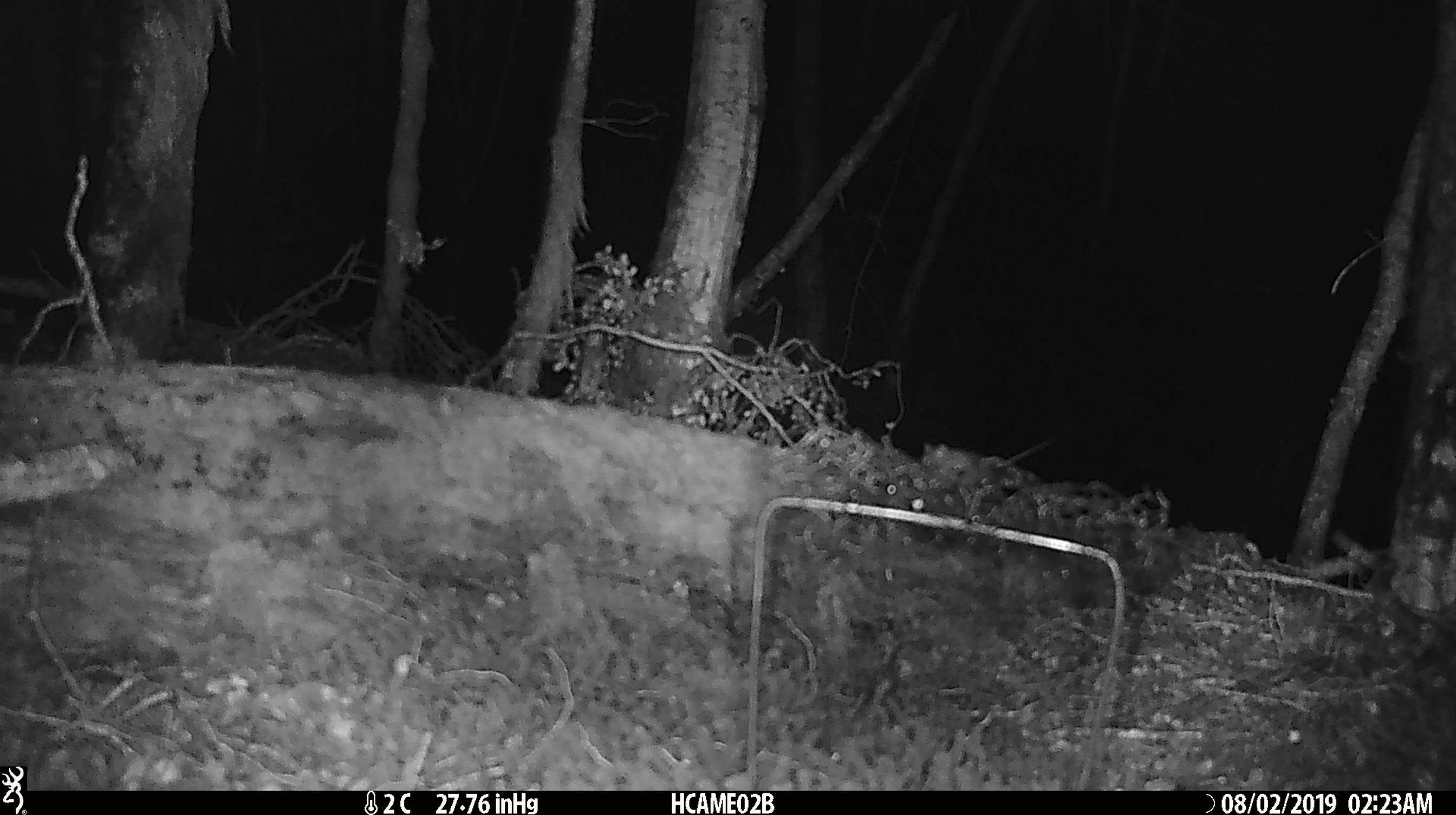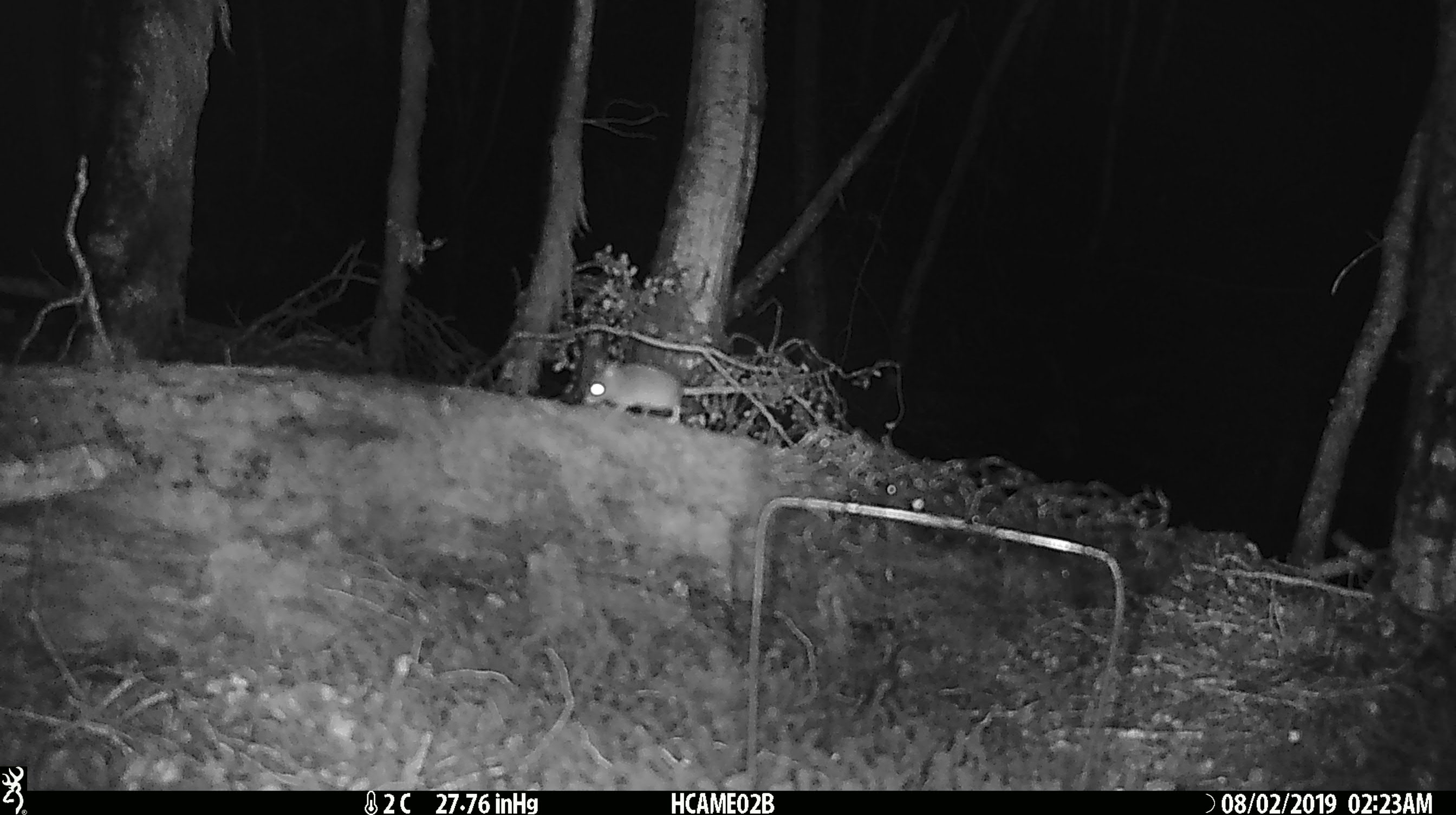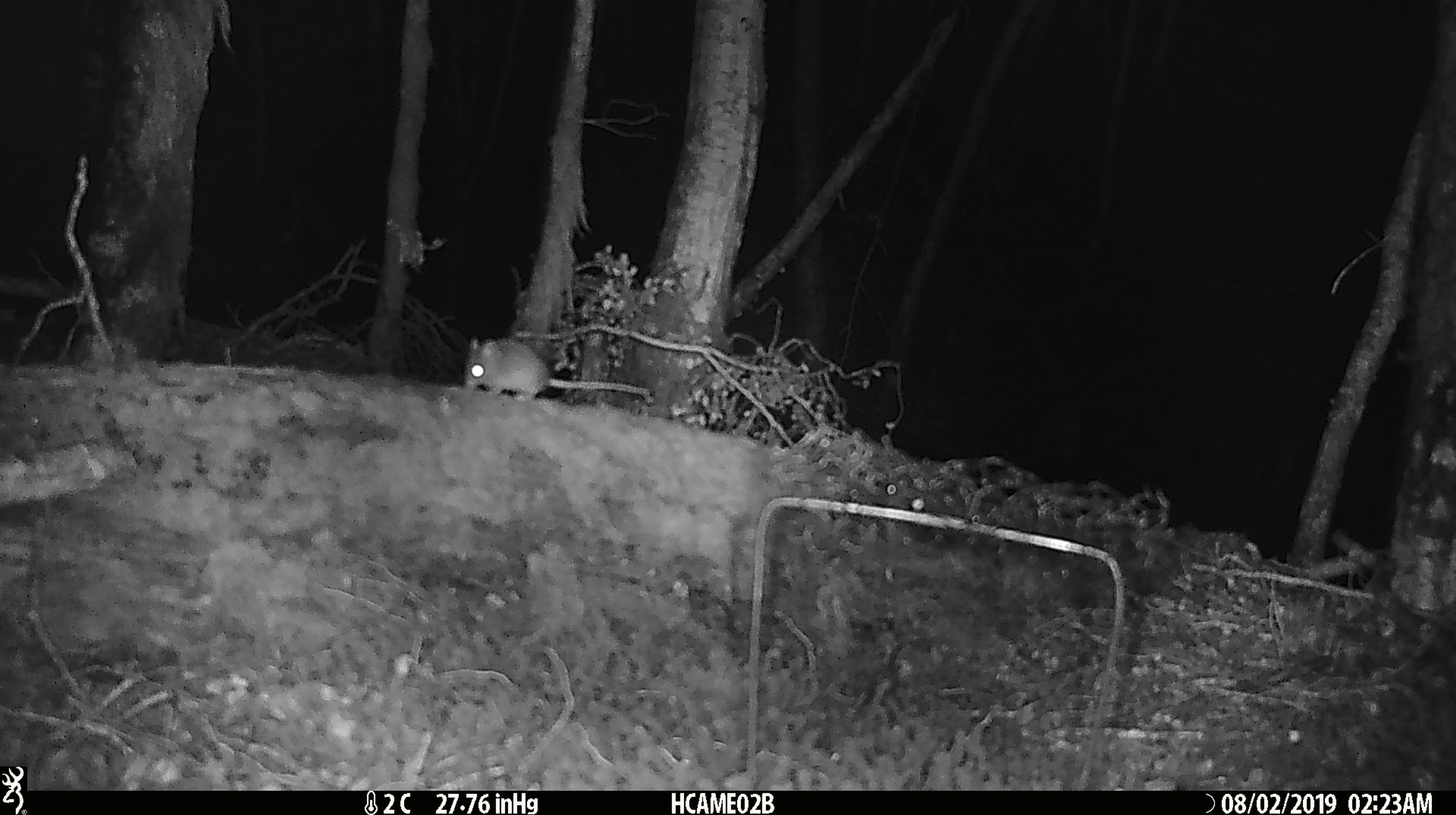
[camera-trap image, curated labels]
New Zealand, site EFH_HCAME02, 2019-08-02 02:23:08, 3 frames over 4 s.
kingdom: Animalia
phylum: Chordata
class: Mammalia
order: Rodentia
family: Muridae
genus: Mus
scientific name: Mus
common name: mouse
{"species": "mouse (Mus)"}